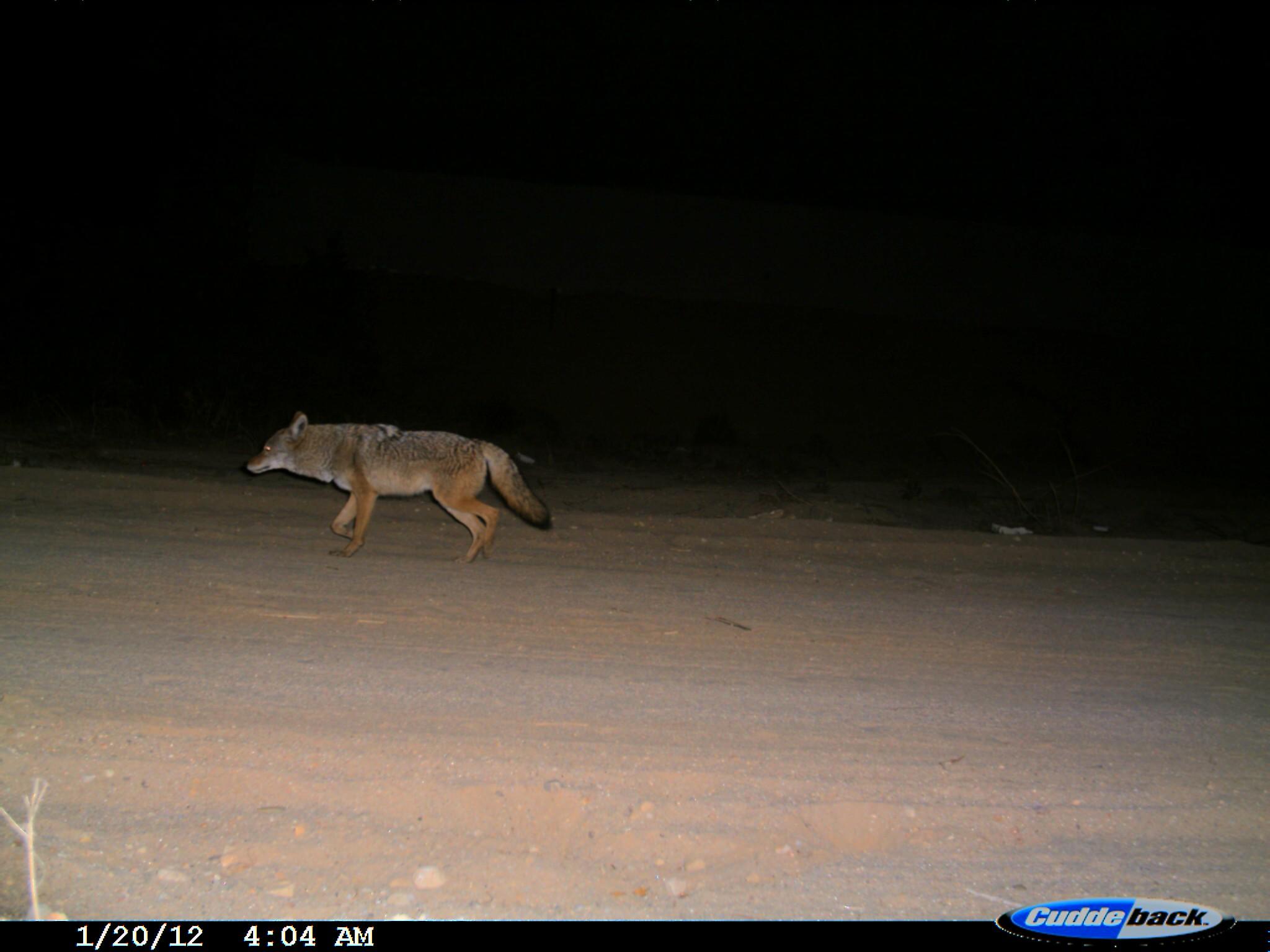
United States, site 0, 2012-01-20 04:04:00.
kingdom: Animalia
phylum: Chordata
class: Mammalia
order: Carnivora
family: Canidae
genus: Canis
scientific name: Canis latrans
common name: coyote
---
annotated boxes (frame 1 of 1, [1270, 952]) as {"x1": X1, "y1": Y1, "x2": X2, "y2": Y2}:
coyote: {"x1": 238, "y1": 397, "x2": 567, "y2": 587}